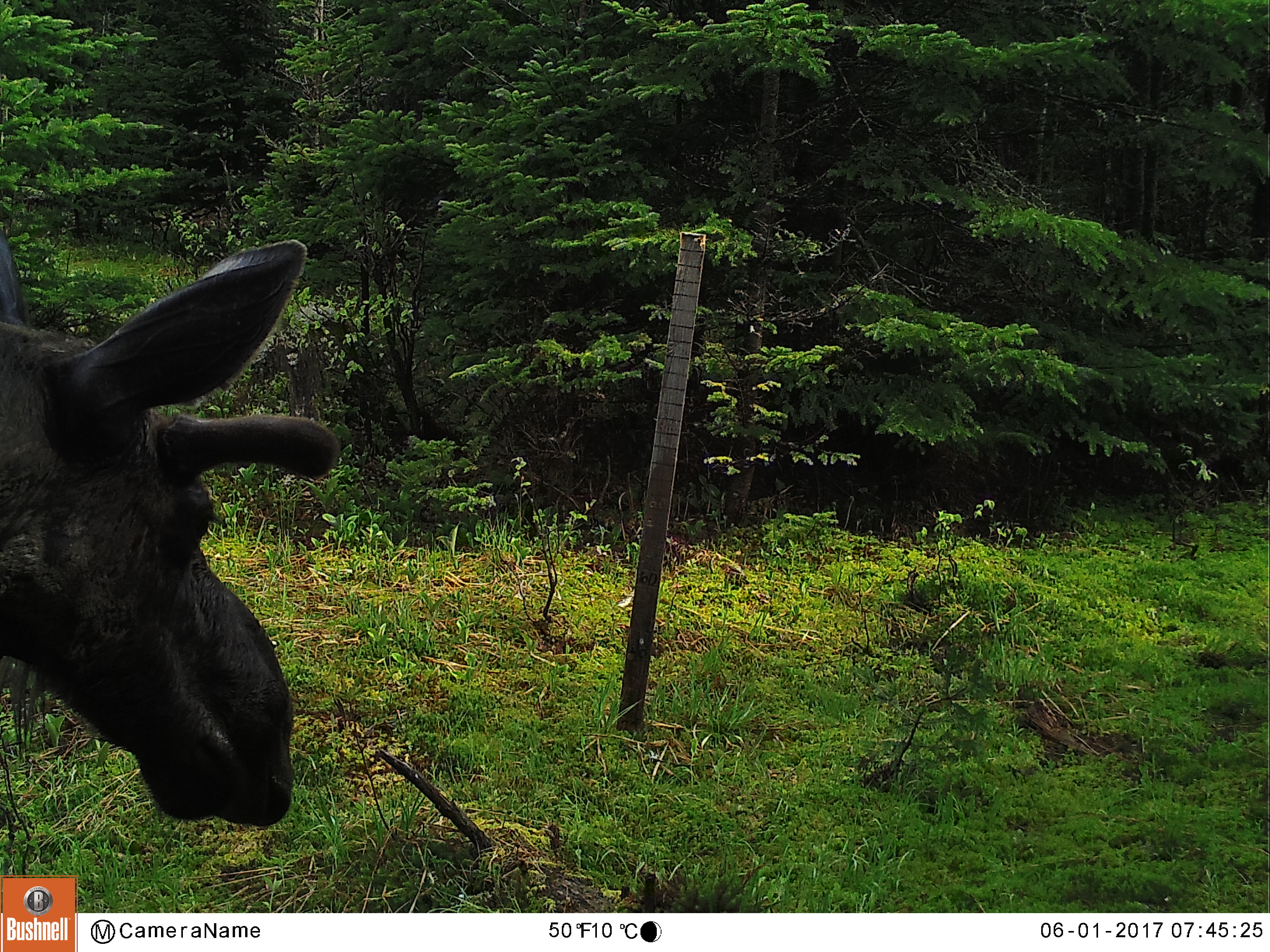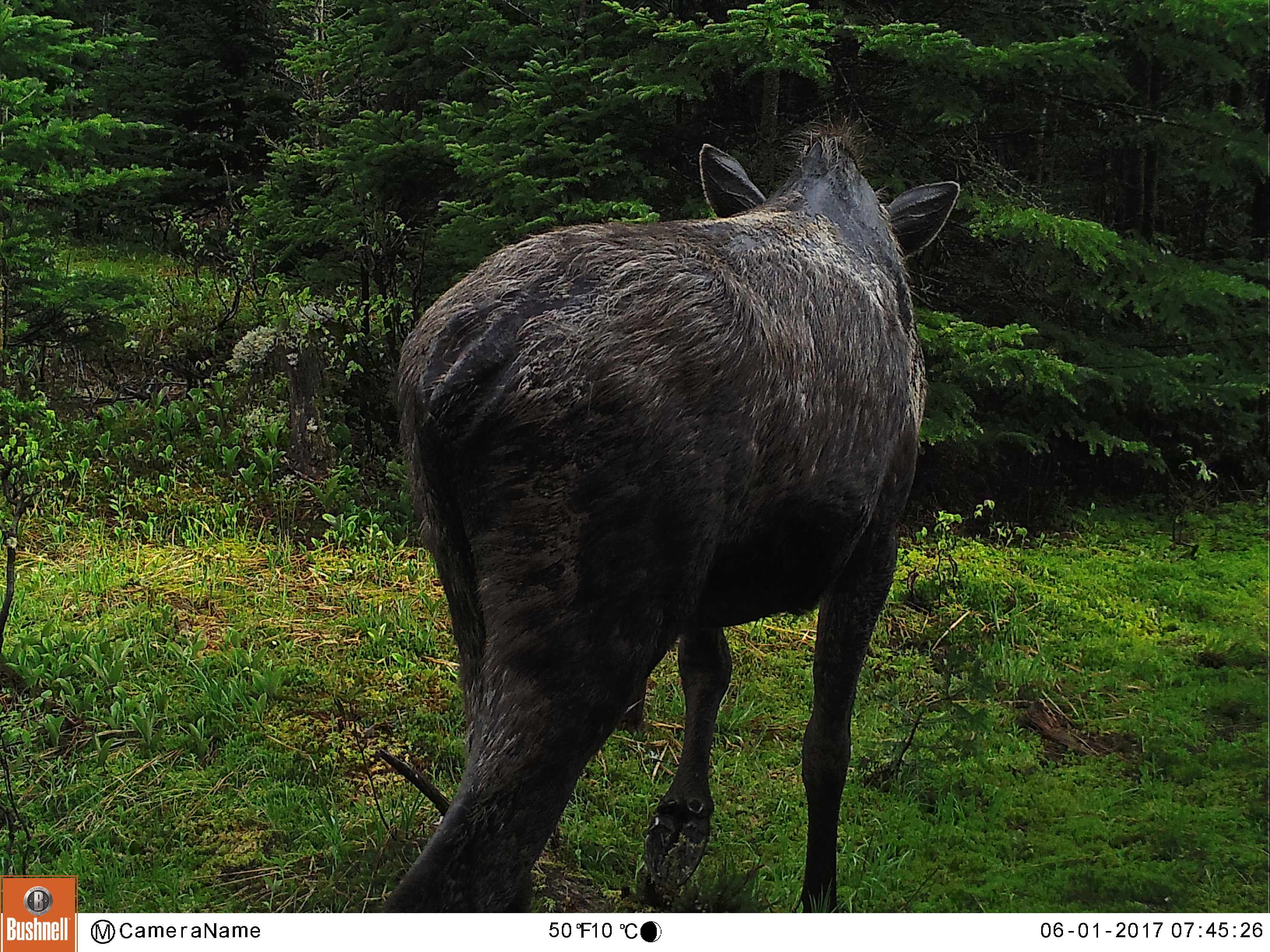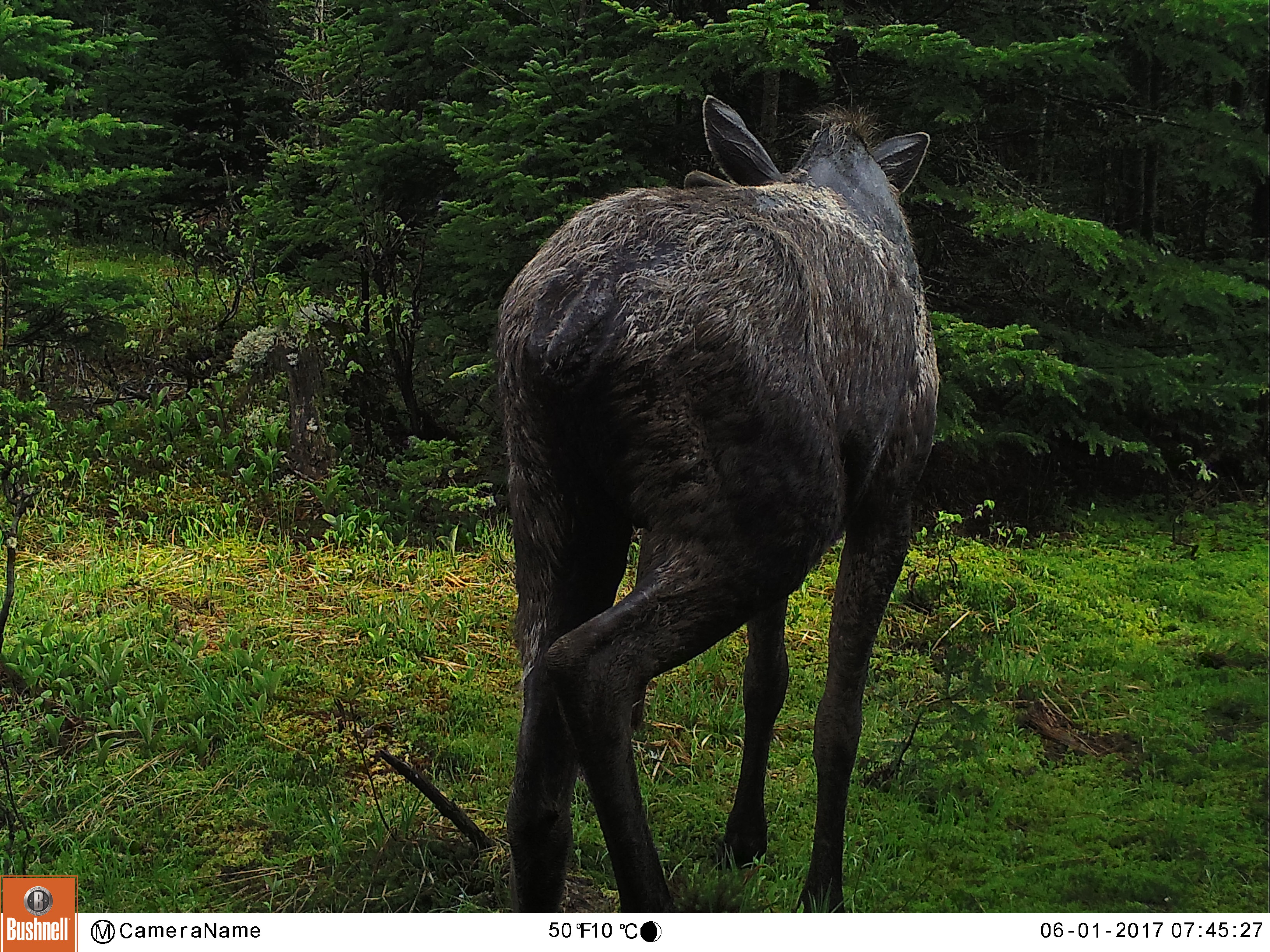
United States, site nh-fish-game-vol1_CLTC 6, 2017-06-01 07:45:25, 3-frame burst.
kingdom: Animalia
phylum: Chordata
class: Mammalia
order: Artiodactyla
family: Cervidae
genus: Alces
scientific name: Alces alces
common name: moose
Moose (Alces alces).